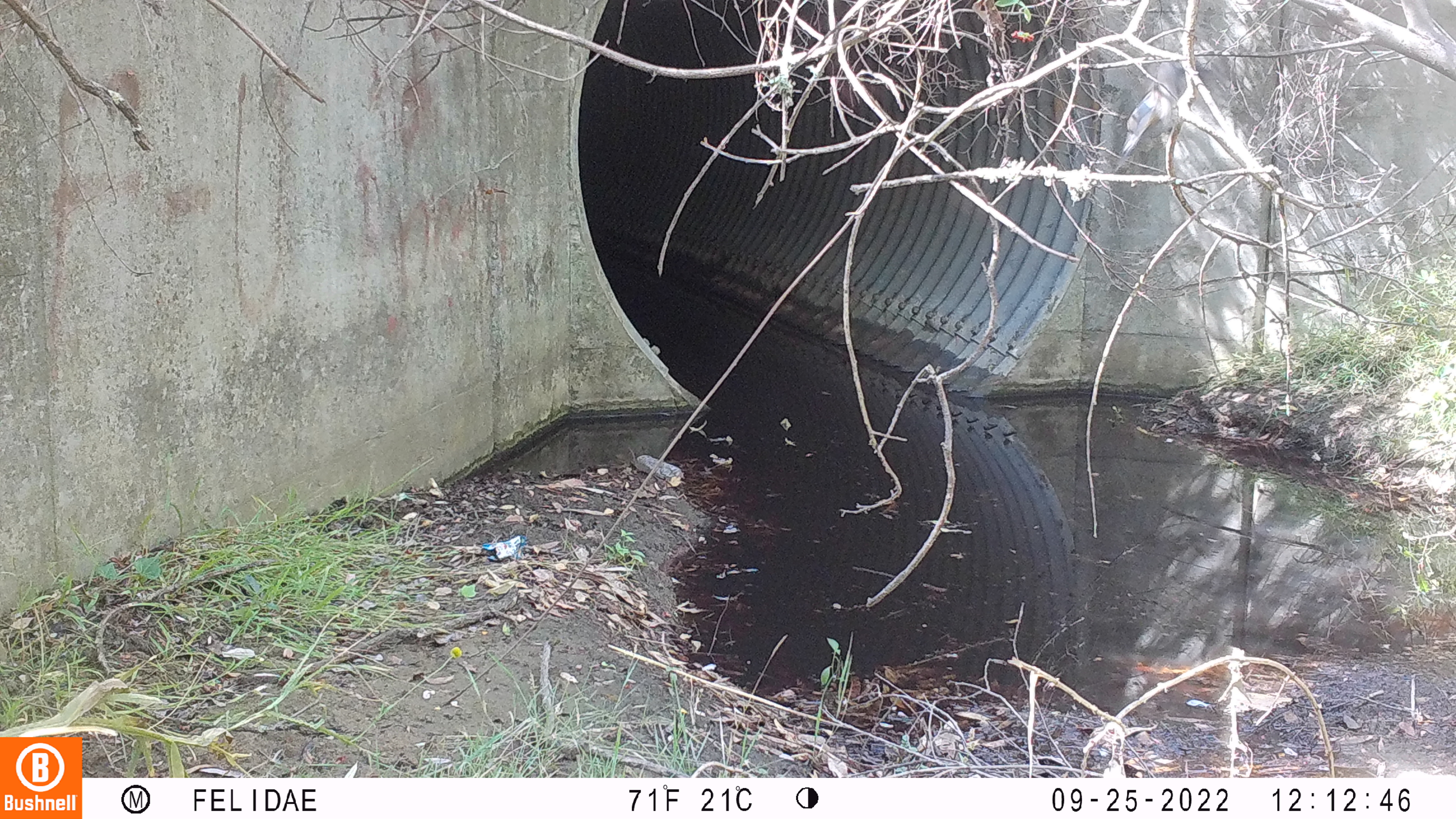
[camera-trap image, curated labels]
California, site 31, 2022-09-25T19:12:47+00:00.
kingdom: Animalia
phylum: Chordata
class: Aves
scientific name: Aves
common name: bird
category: unknown bird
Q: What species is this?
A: Unknown bird (bird) (Aves).